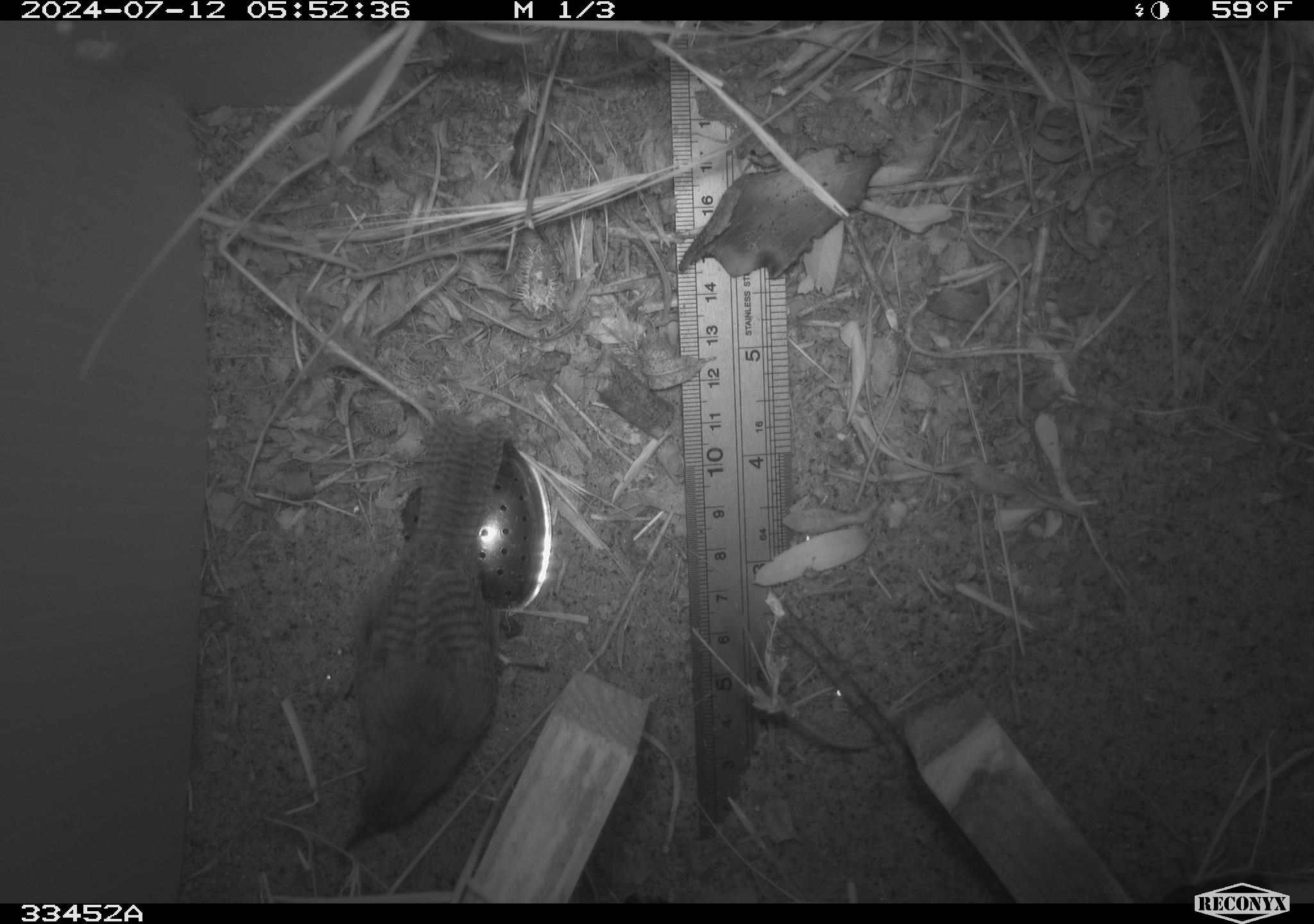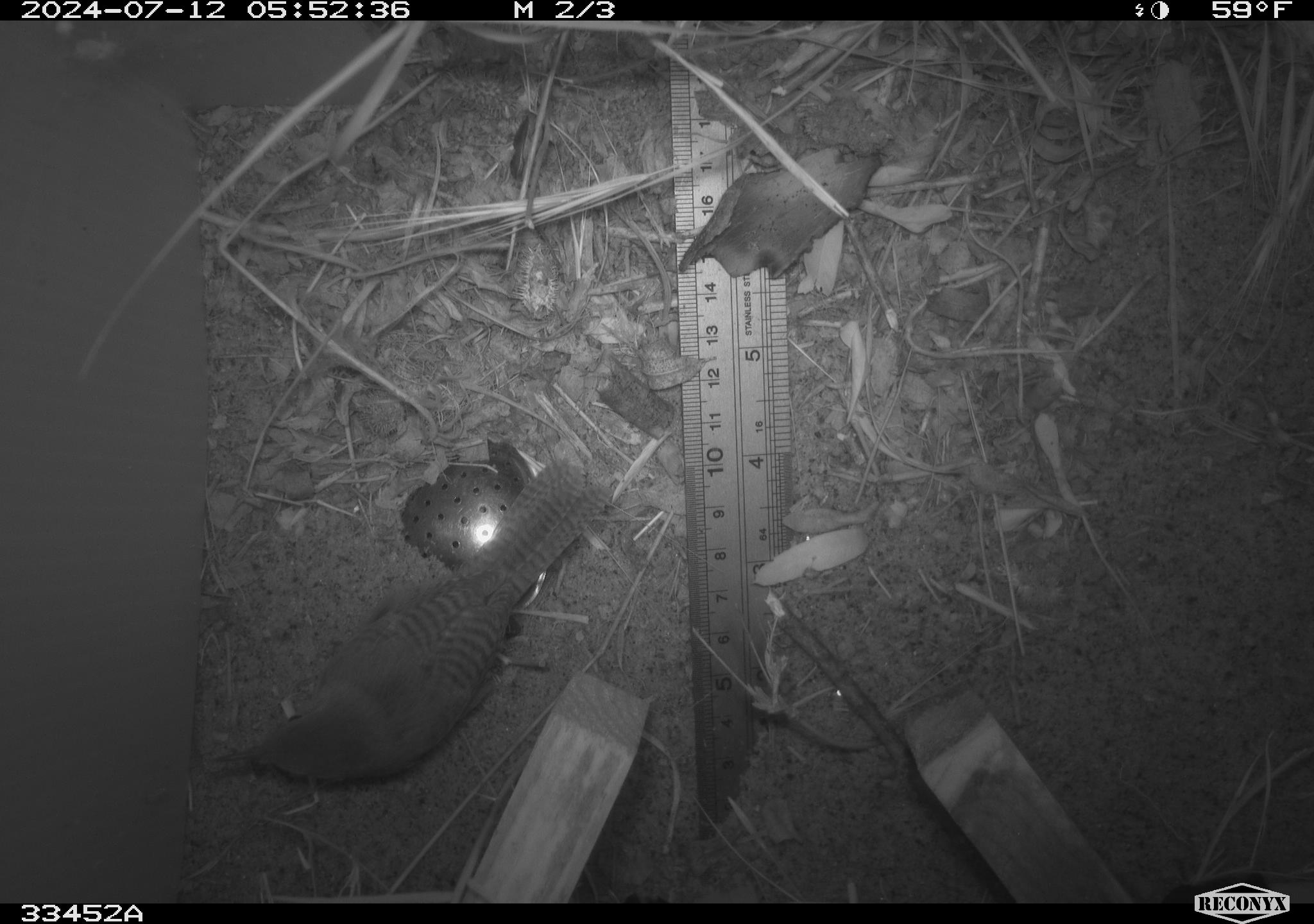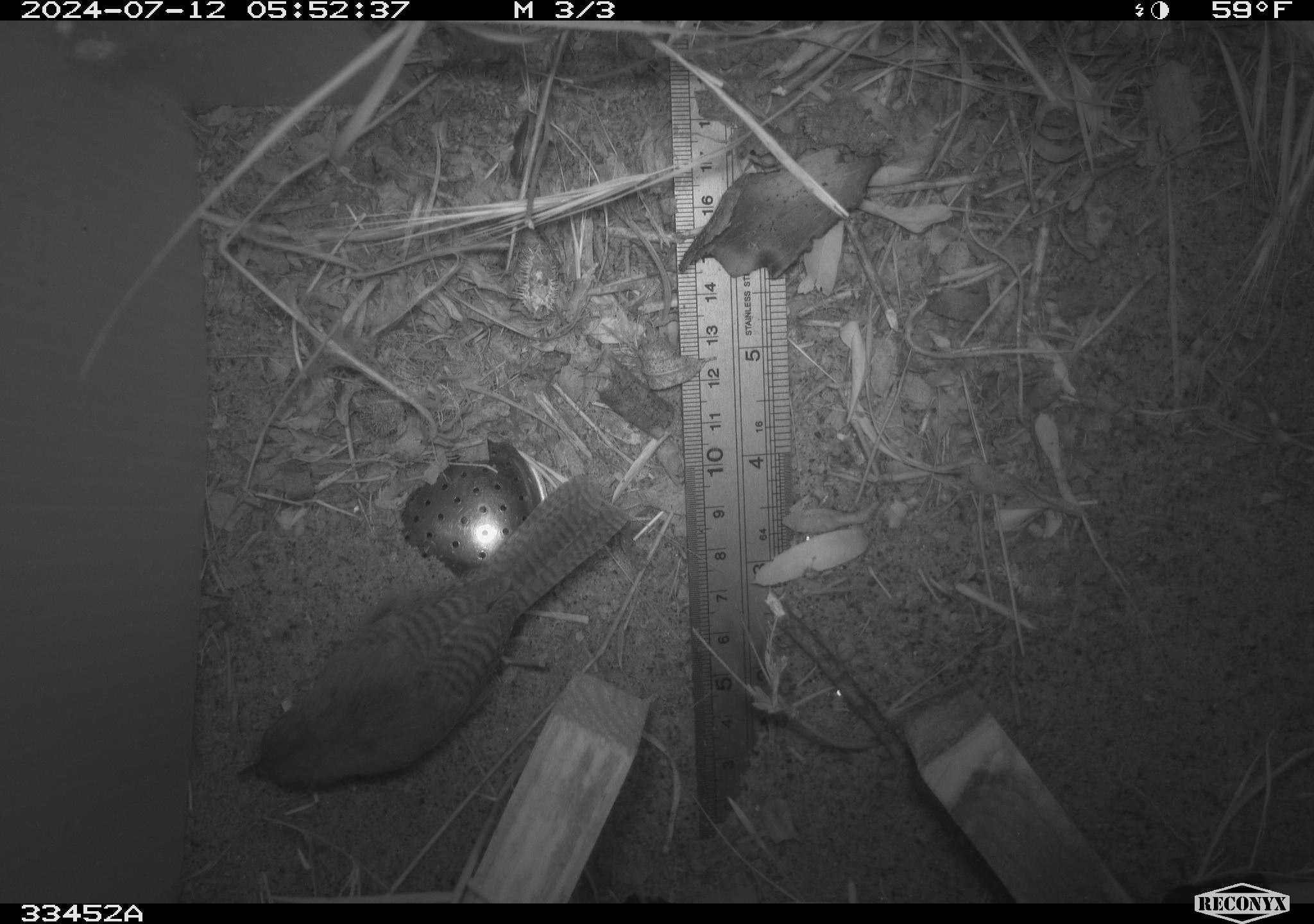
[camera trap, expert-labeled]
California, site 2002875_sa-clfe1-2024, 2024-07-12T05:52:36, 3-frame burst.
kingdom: Animalia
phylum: Chordata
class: Aves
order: Passeriformes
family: Troglodytidae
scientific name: Troglodytidae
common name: wren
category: troglodytidae family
Troglodytidae family (wren) (Troglodytidae).